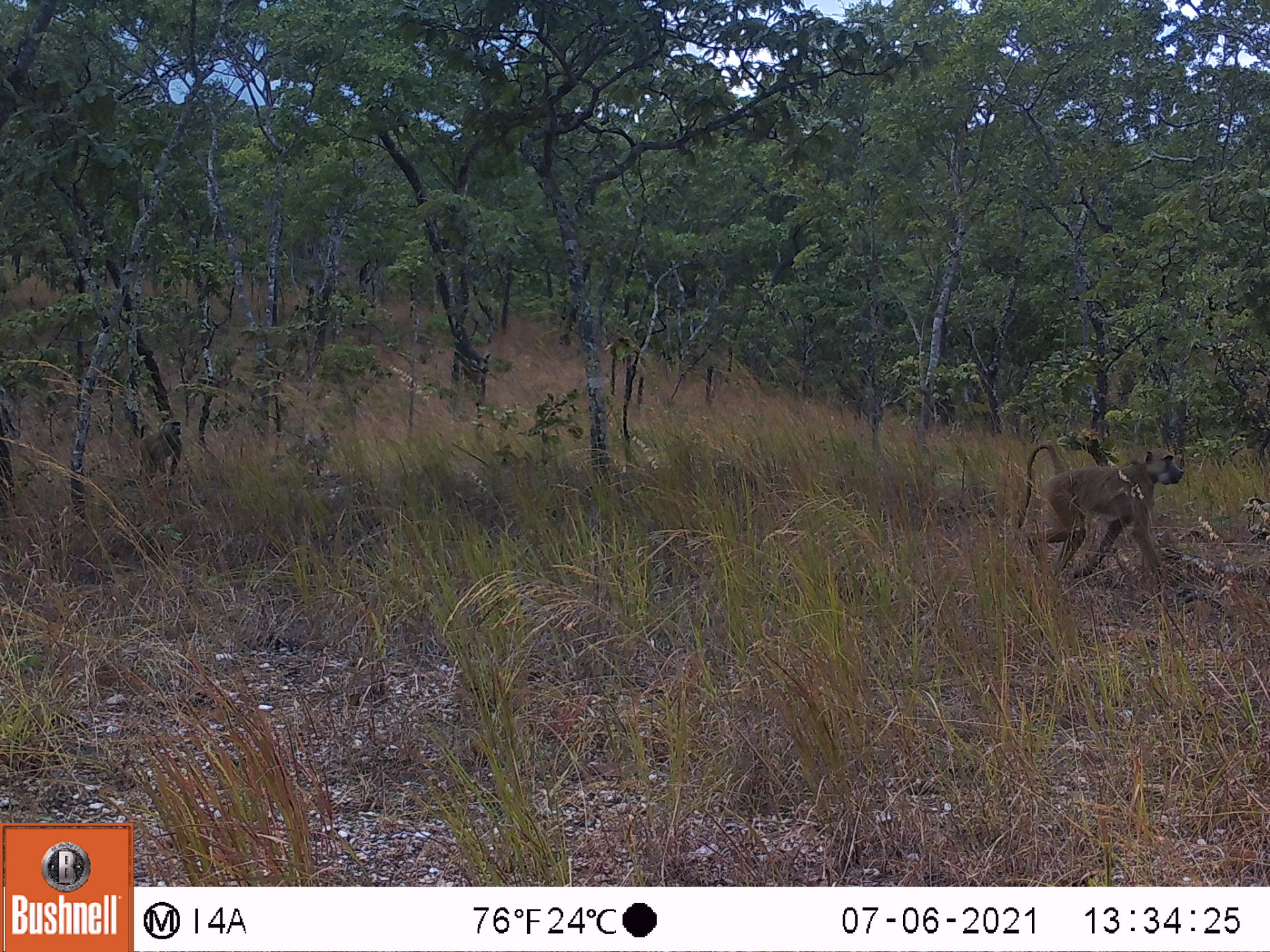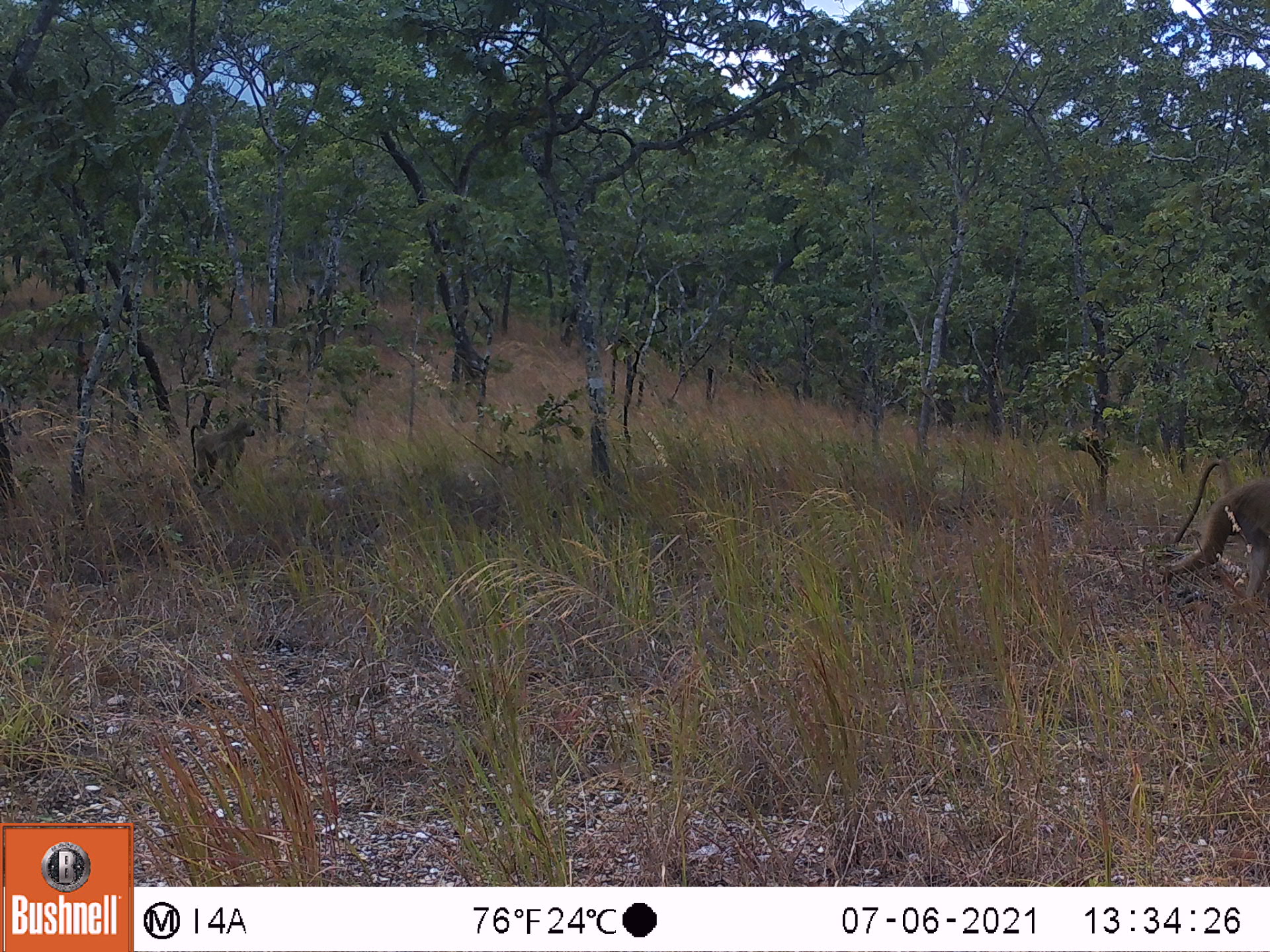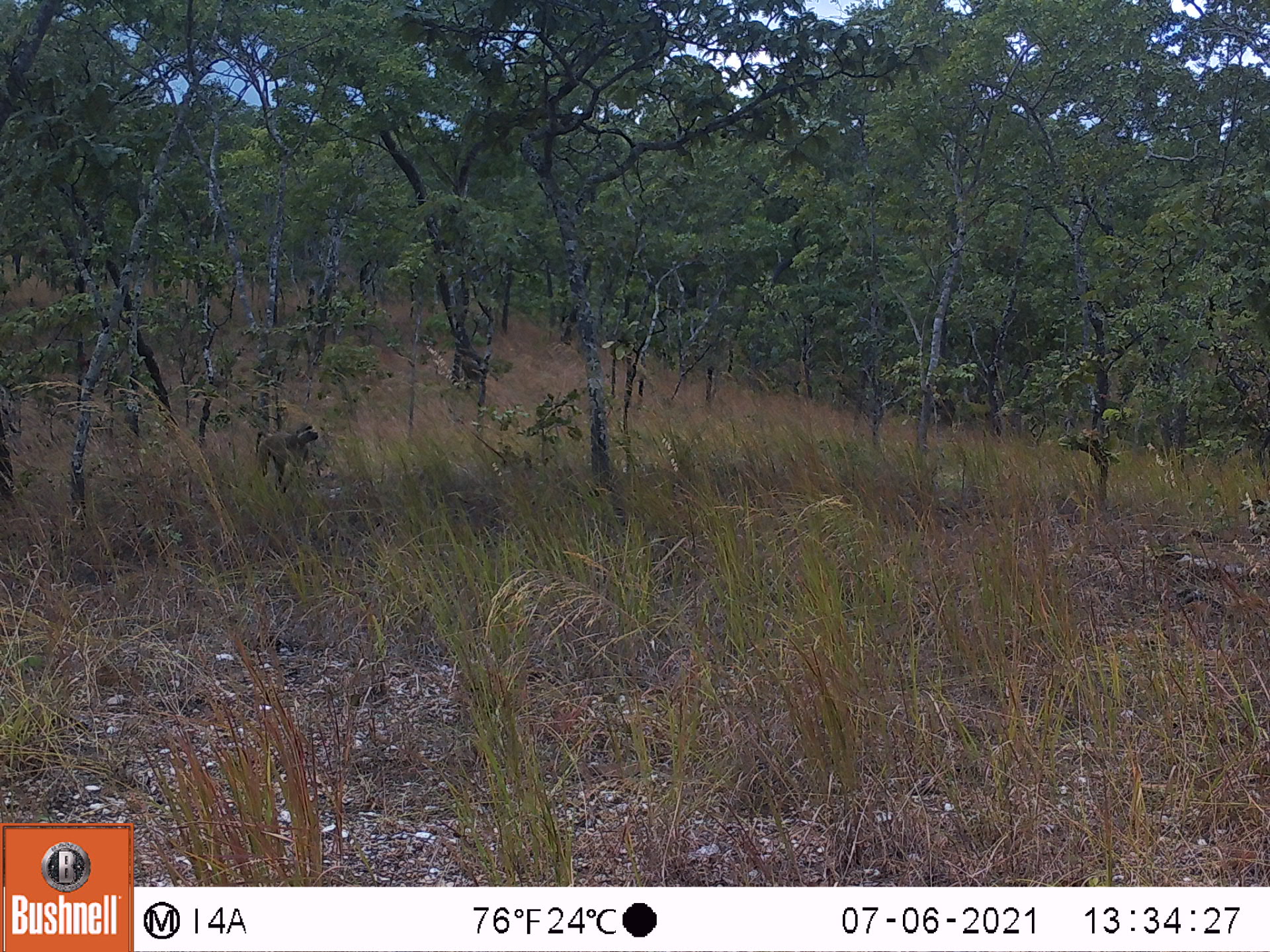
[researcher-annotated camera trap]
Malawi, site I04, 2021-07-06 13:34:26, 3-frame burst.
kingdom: Animalia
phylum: Chordata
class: Mammalia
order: Primates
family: Cercopithecidae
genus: Papio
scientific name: Papio cynocephalus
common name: yellow baboon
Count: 2.